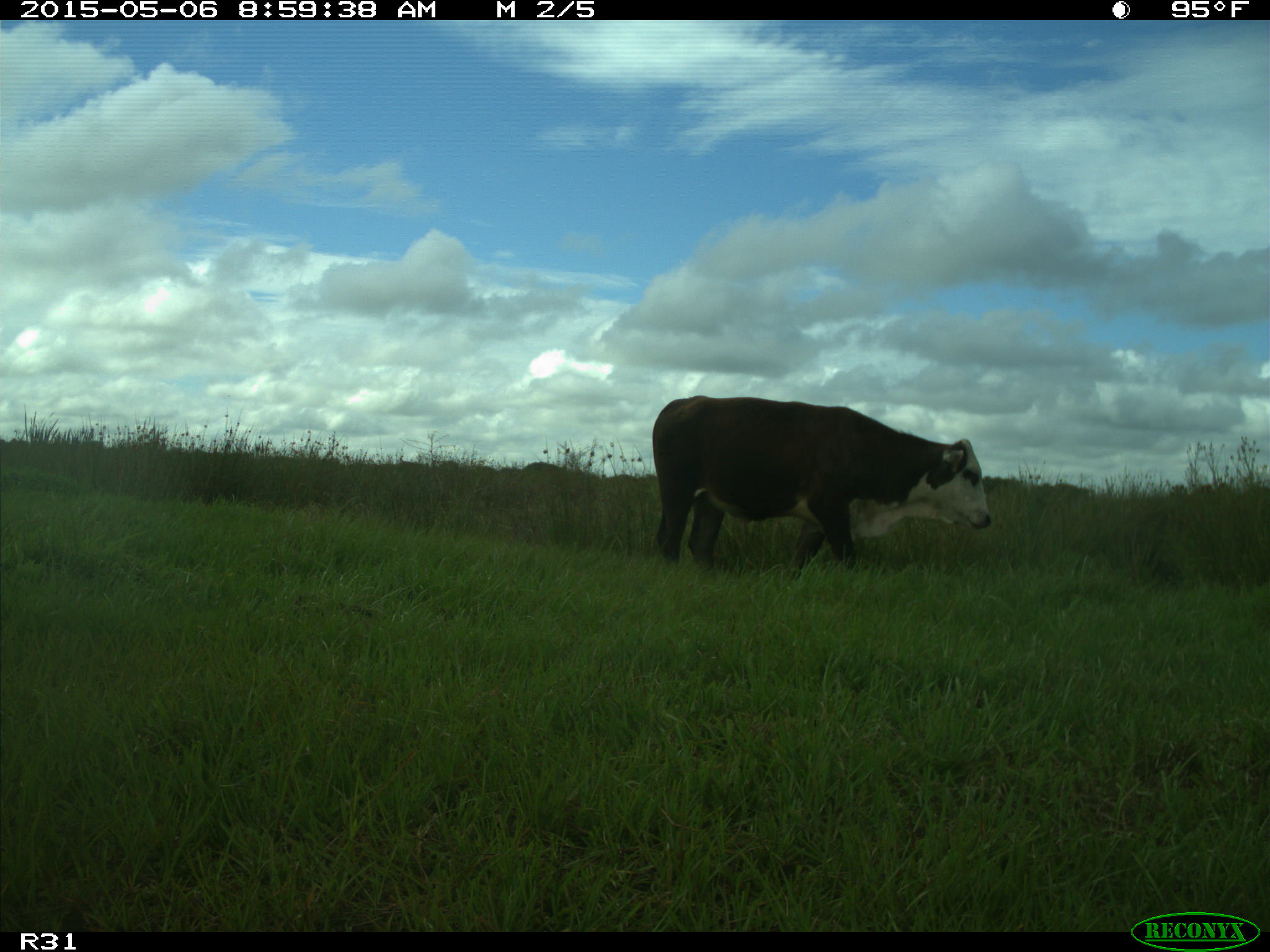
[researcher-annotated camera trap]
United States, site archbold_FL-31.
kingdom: Animalia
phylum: Chordata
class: Mammalia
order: Artiodactyla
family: Bovidae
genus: Bos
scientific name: Bos taurus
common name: domestic cow